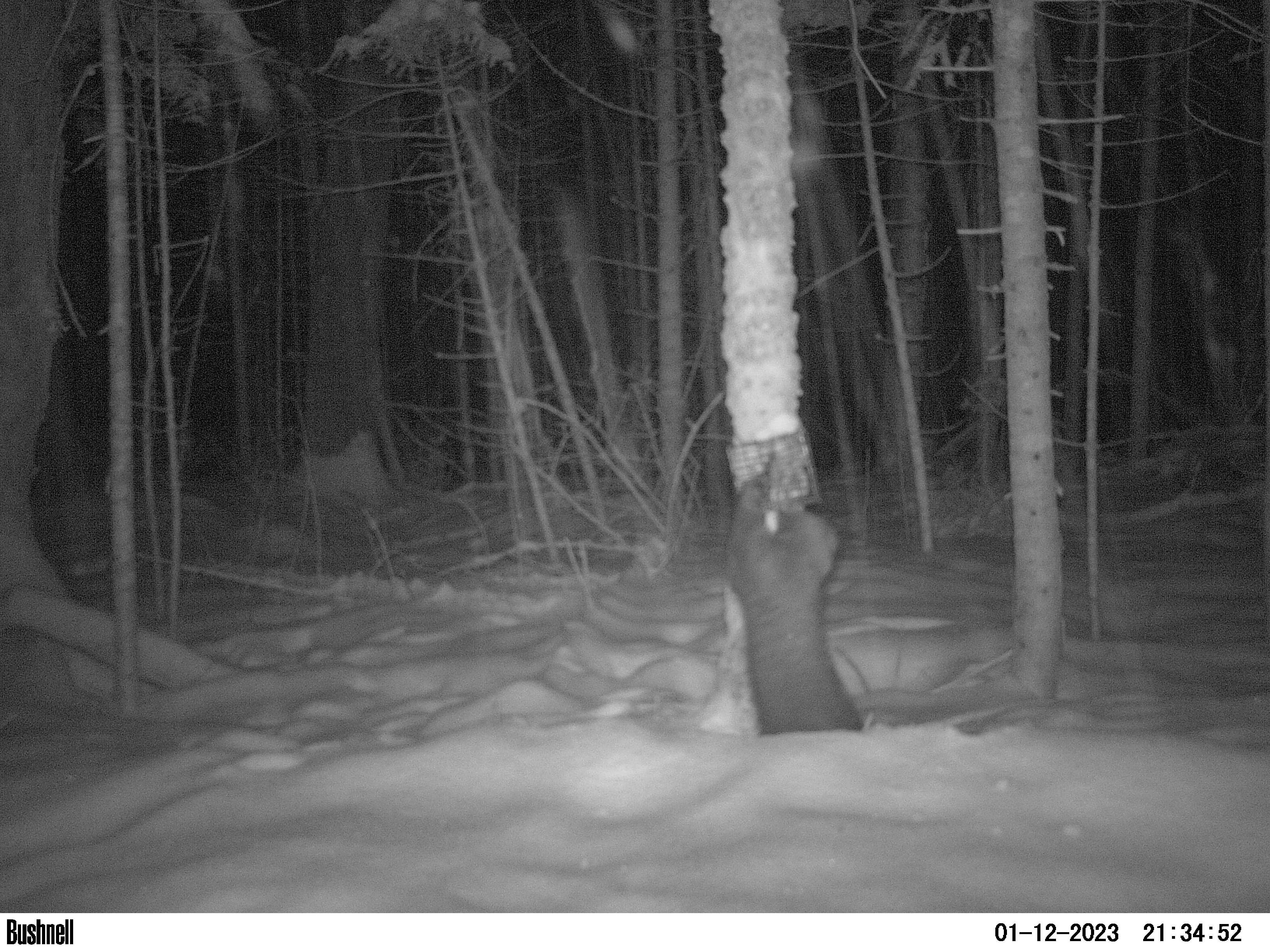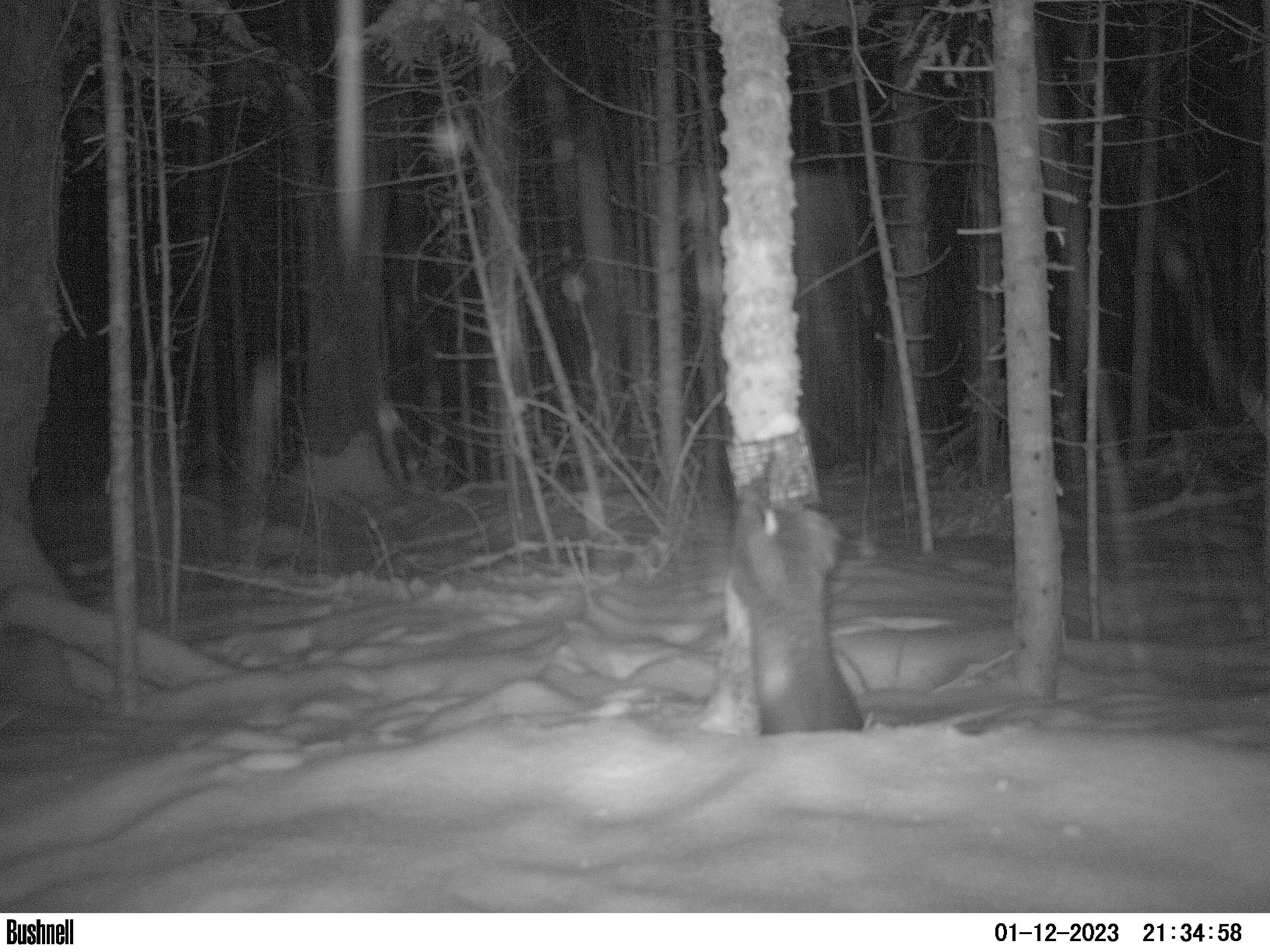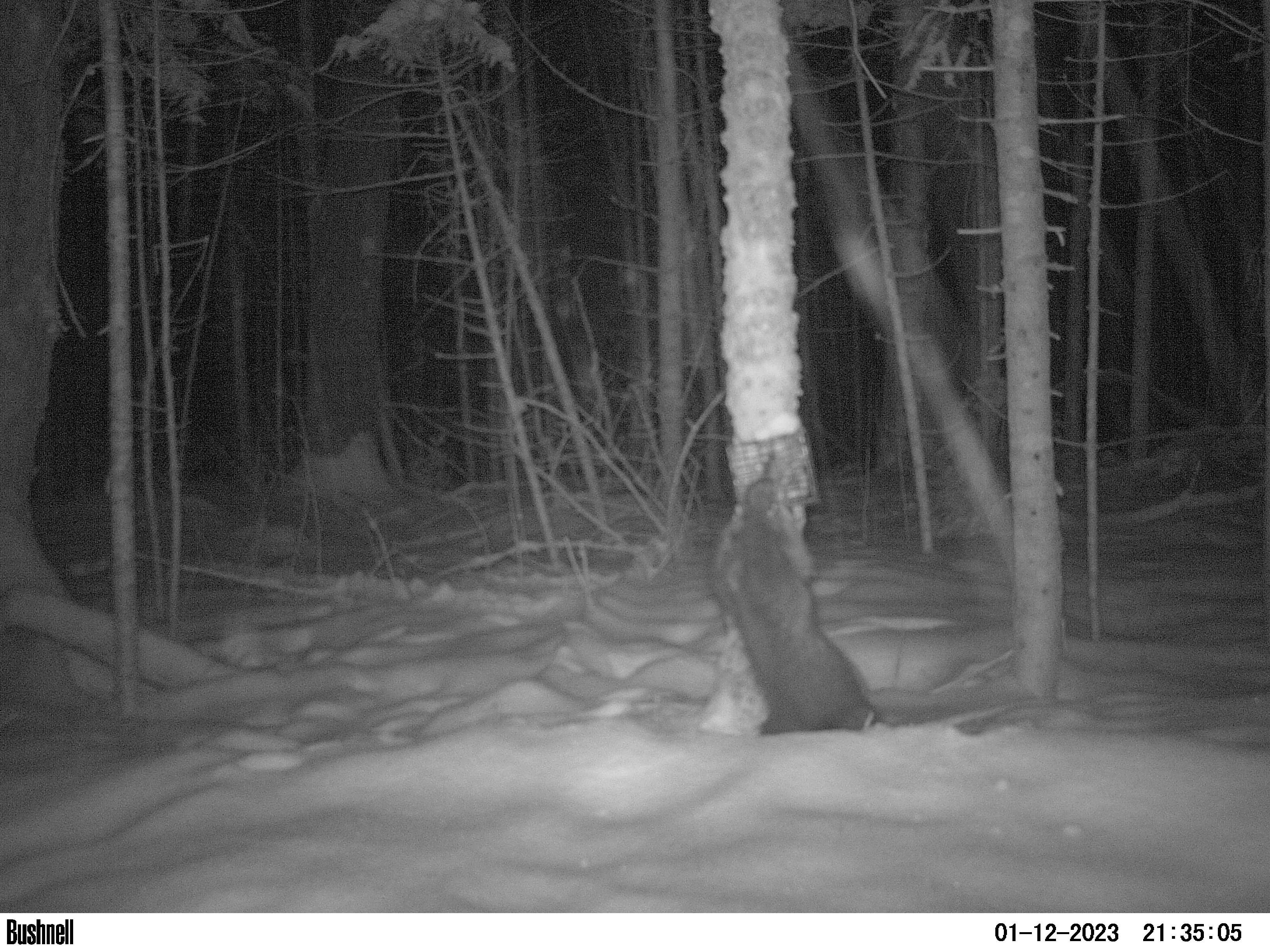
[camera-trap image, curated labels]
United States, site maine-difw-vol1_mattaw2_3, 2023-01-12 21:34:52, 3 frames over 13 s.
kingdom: Animalia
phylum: Chordata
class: Mammalia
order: Carnivora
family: Mustelidae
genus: Pekania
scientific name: Pekania pennanti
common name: fisher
Fisher (Pekania pennanti).